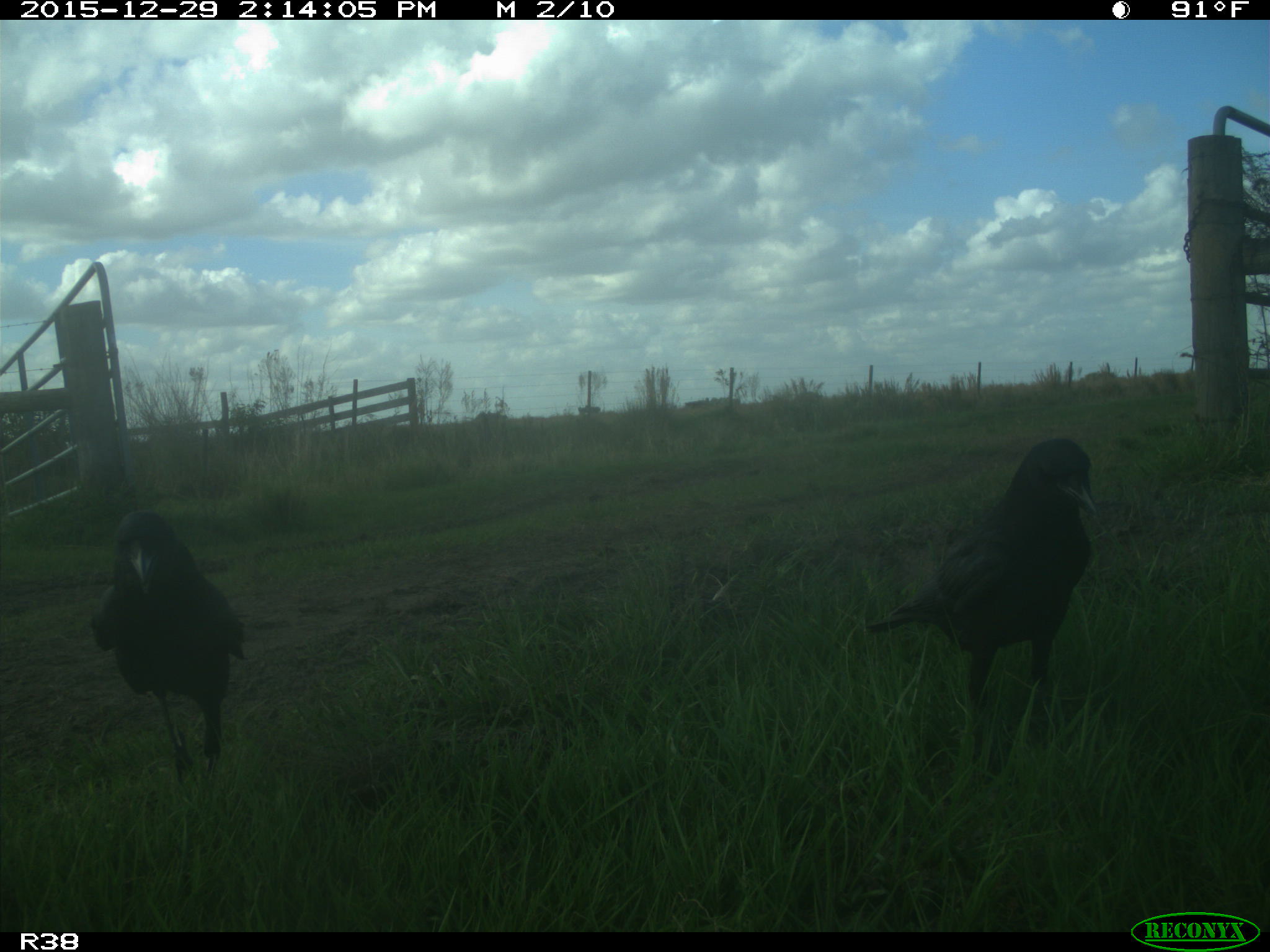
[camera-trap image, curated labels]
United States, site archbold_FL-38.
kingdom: Animalia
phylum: Chordata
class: Aves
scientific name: Aves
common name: birds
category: unidentified bird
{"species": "unidentified bird (birds) (Aves)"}